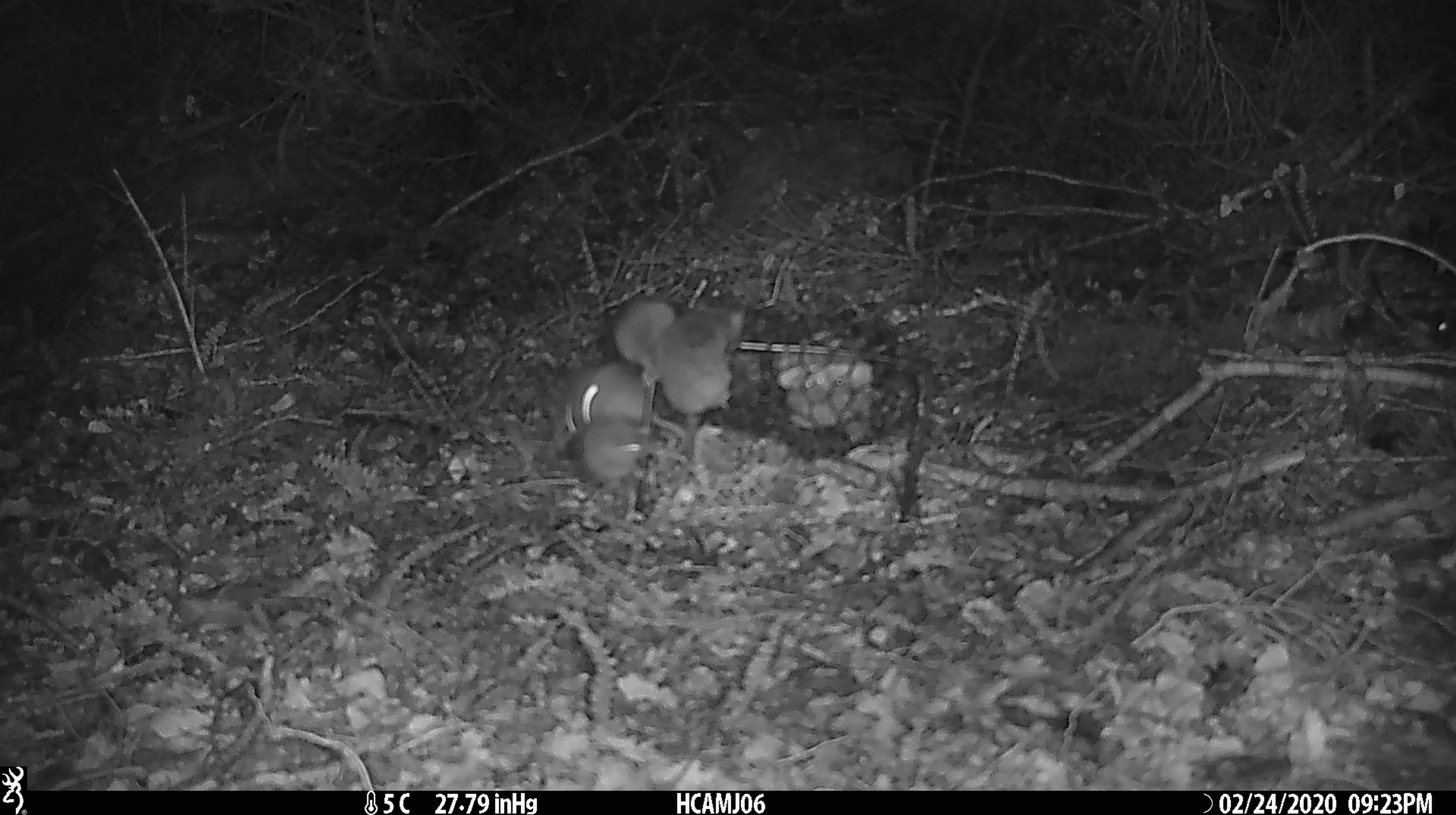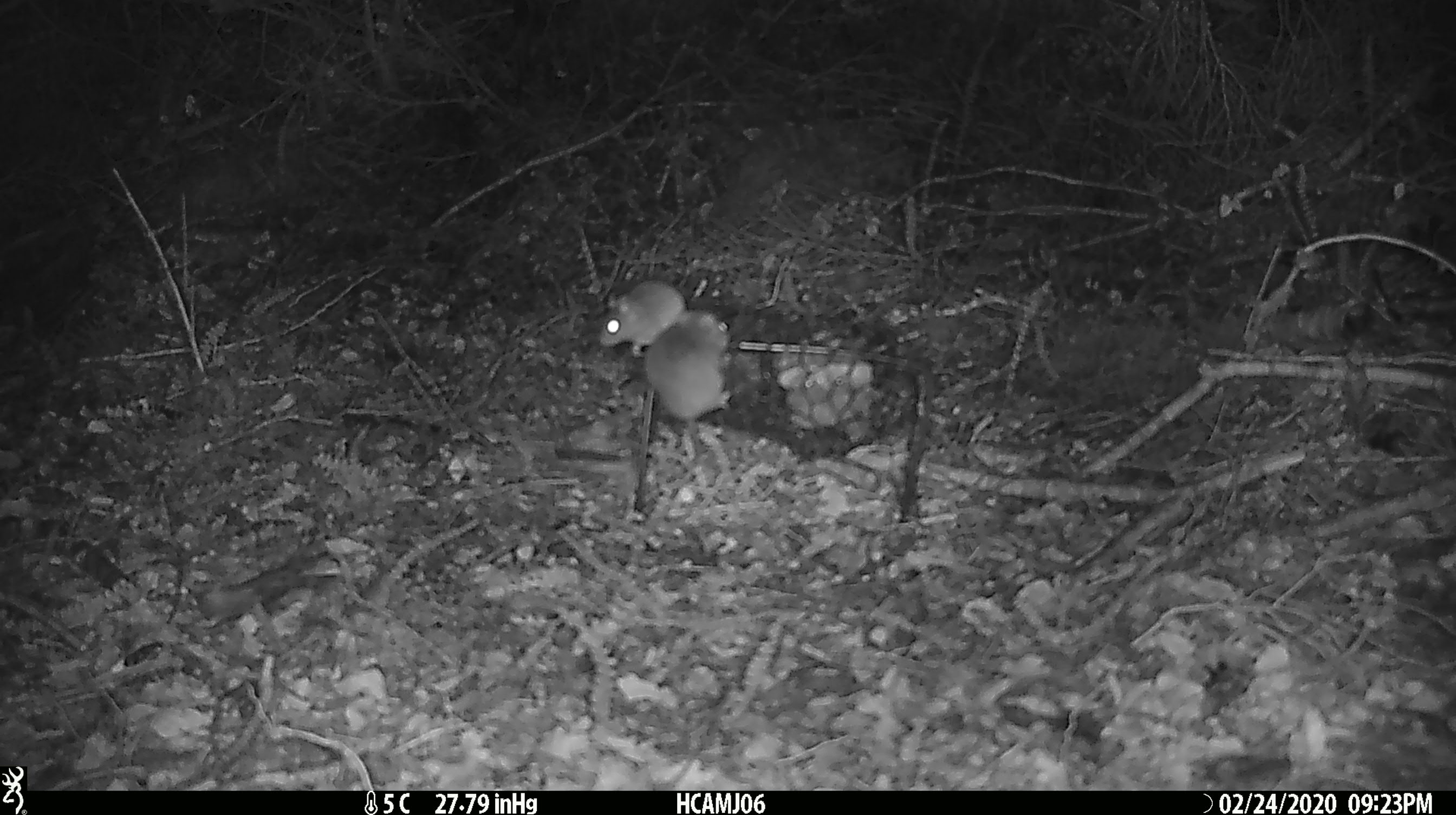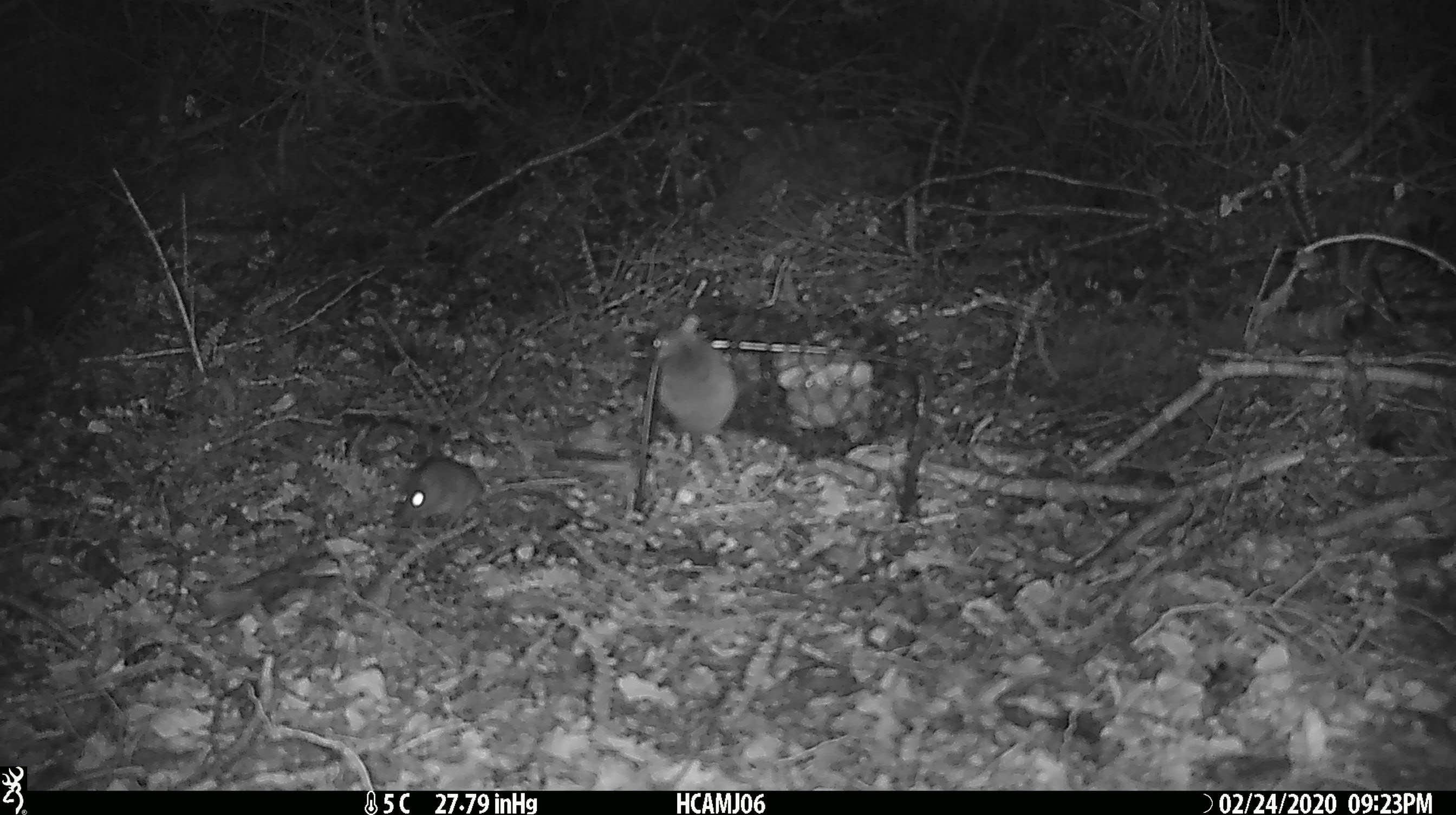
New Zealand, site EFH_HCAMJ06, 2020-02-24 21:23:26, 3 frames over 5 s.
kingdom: Animalia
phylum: Chordata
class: Mammalia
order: Rodentia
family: Muridae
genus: Mus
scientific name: Mus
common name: mouse